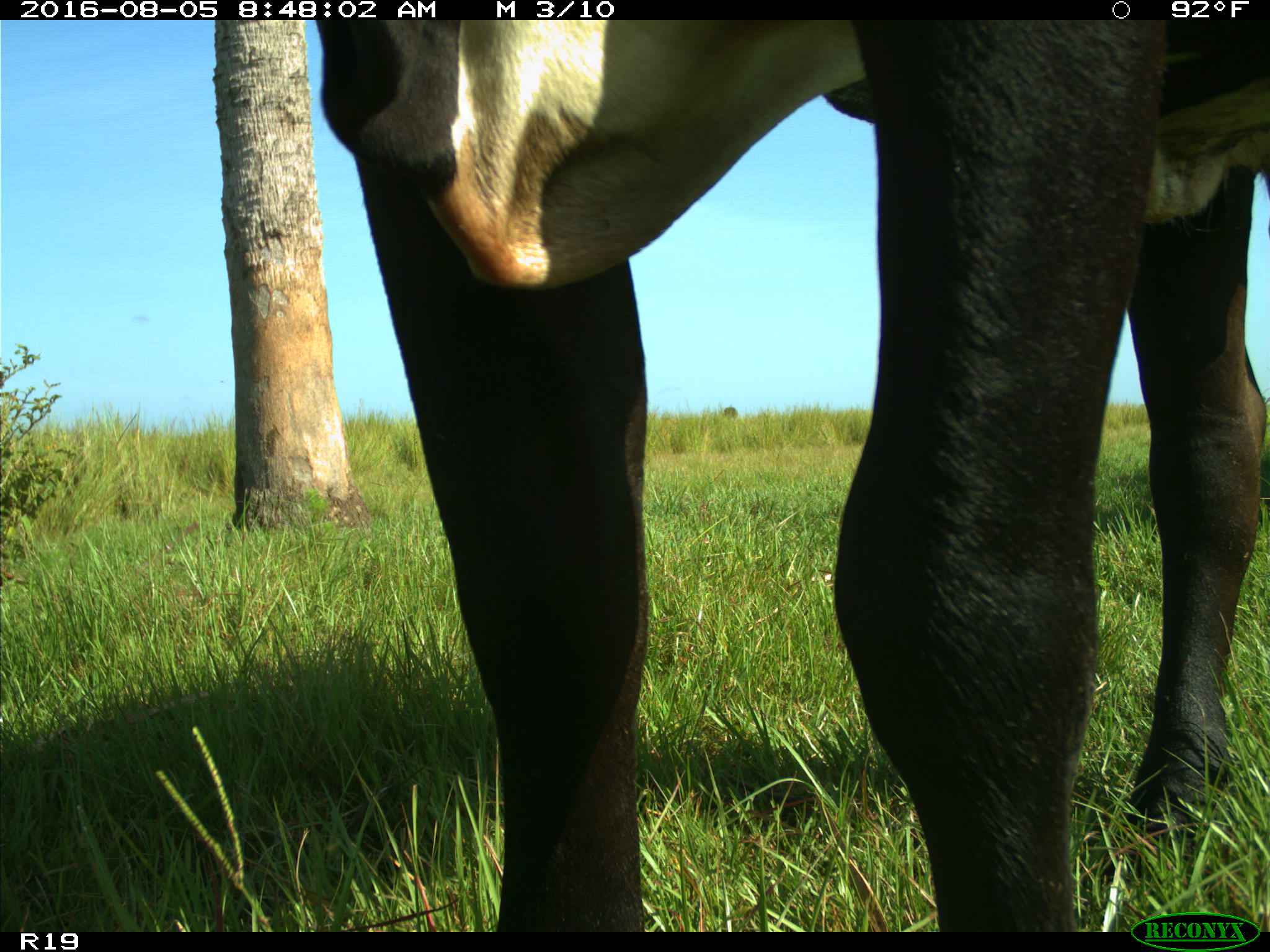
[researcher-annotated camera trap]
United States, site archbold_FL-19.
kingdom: Animalia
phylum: Chordata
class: Mammalia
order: Artiodactyla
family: Bovidae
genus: Bos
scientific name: Bos taurus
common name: domestic cow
Bos taurus (domestic cow).